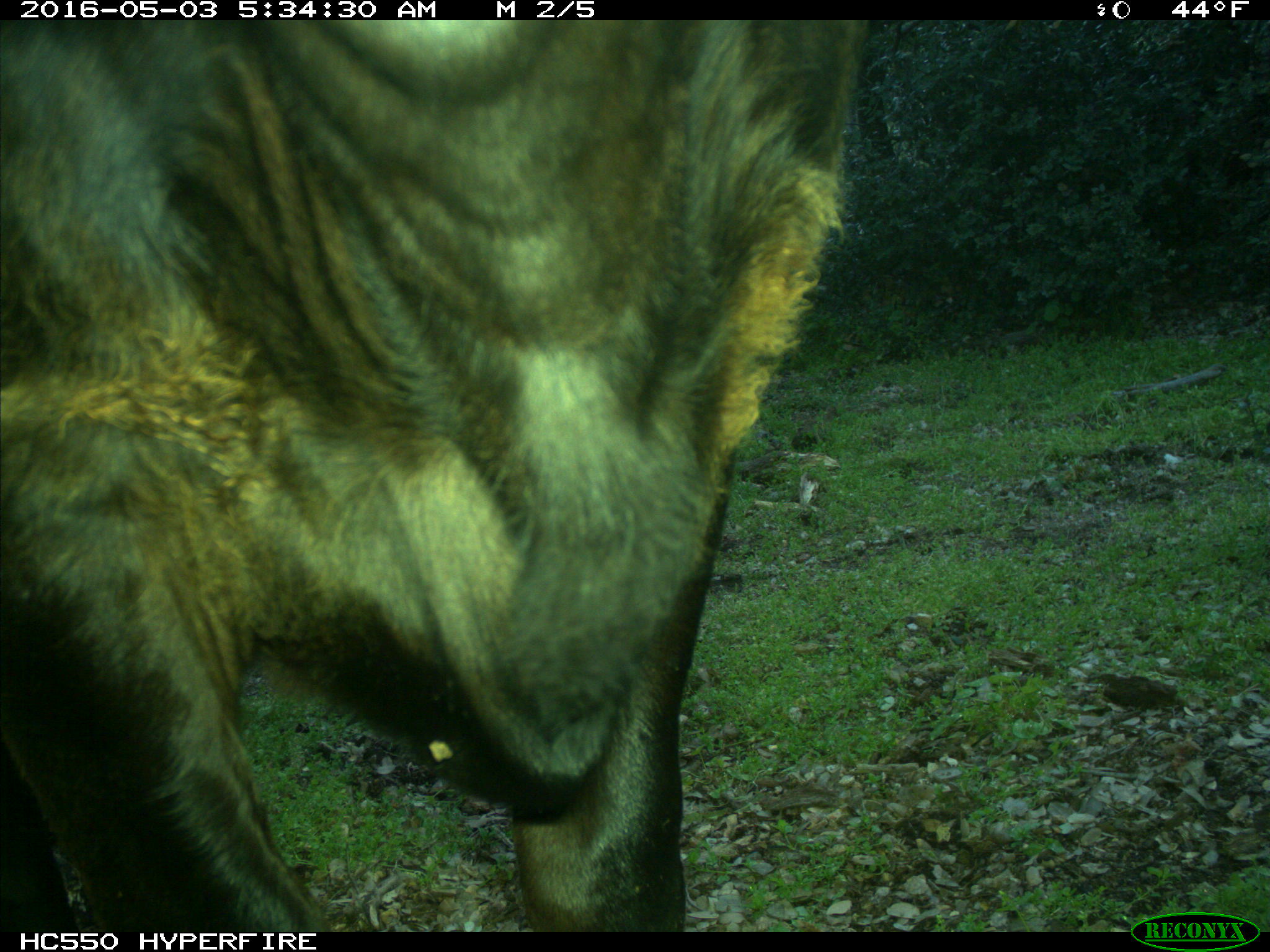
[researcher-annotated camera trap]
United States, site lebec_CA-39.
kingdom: Animalia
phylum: Chordata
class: Mammalia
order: Artiodactyla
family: Bovidae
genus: Bos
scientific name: Bos taurus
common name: domestic cow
Bos taurus (domestic cow).